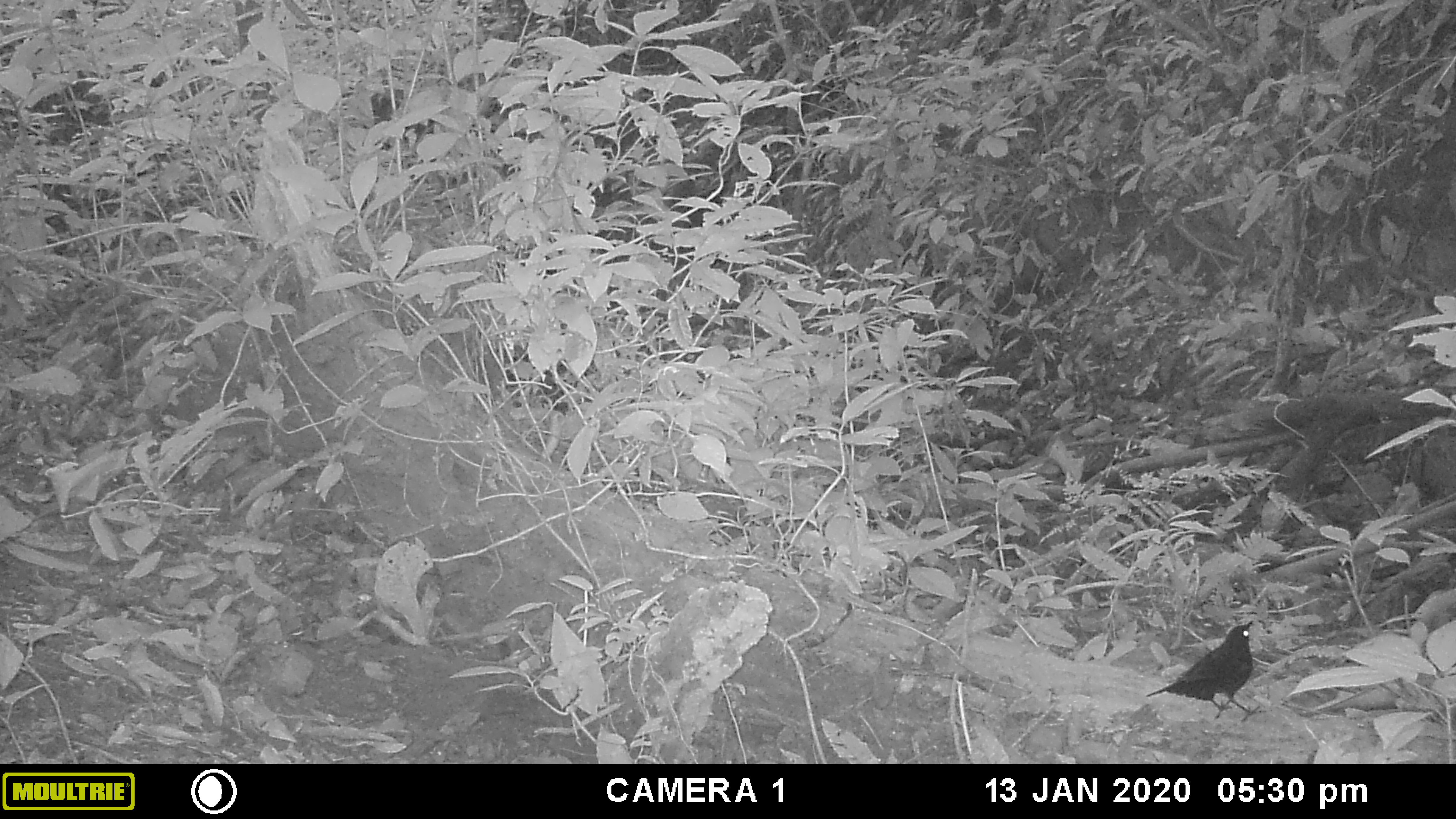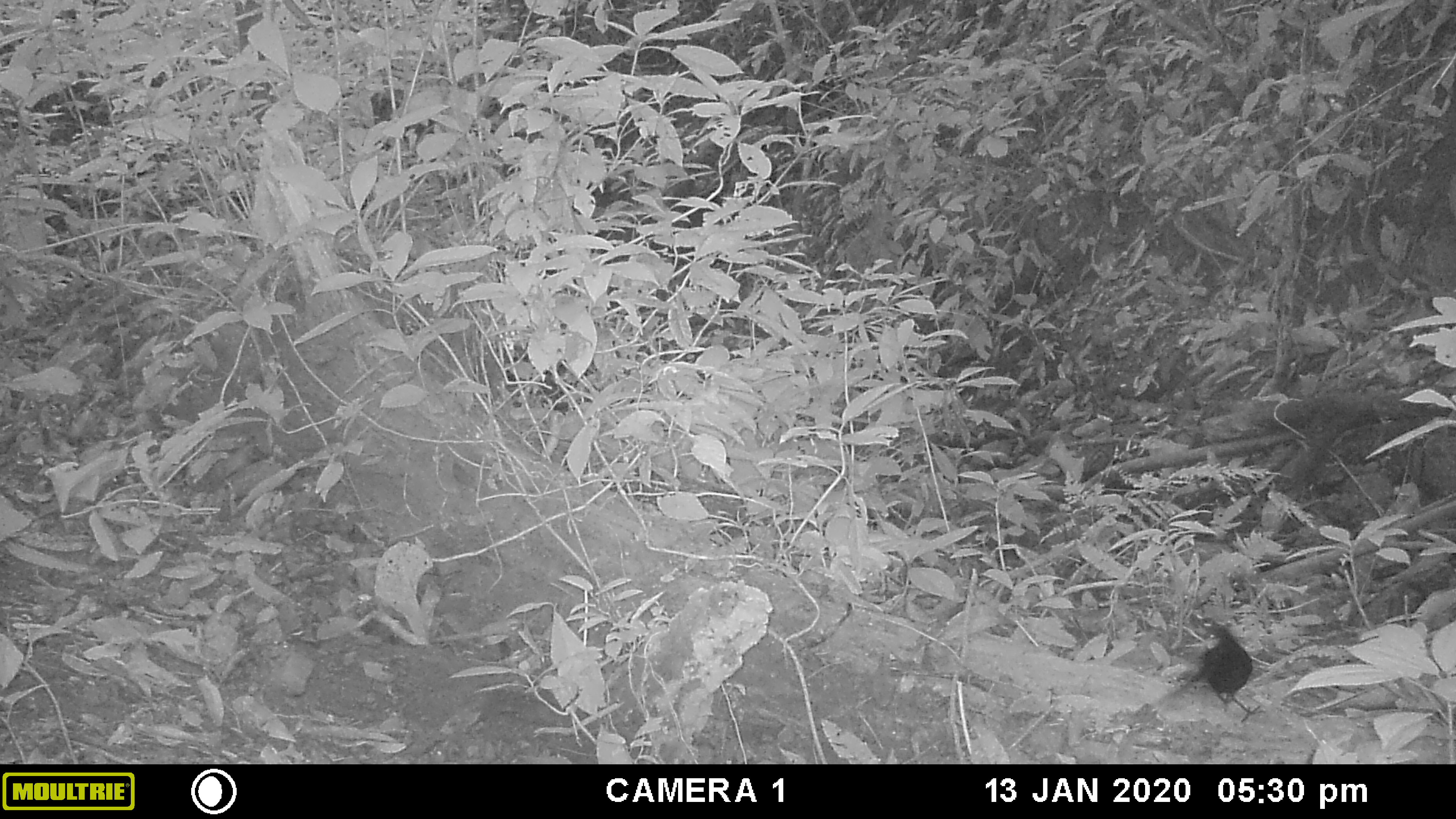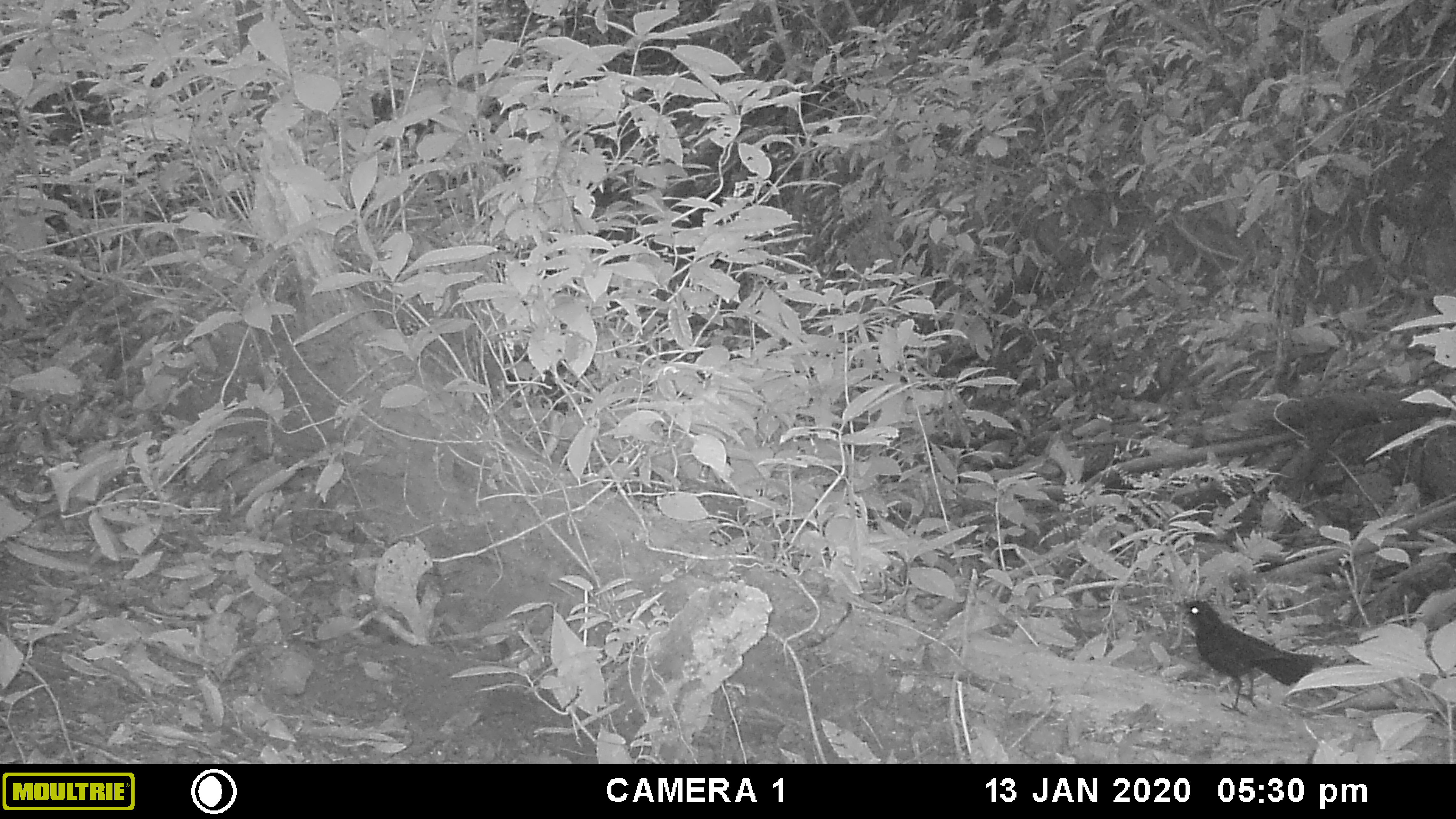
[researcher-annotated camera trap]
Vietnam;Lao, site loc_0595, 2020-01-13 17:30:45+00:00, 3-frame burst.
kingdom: Animalia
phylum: Chordata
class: Aves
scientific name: Aves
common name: bird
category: unidentified bird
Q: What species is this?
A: Unidentified bird (bird) (Aves).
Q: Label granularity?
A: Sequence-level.